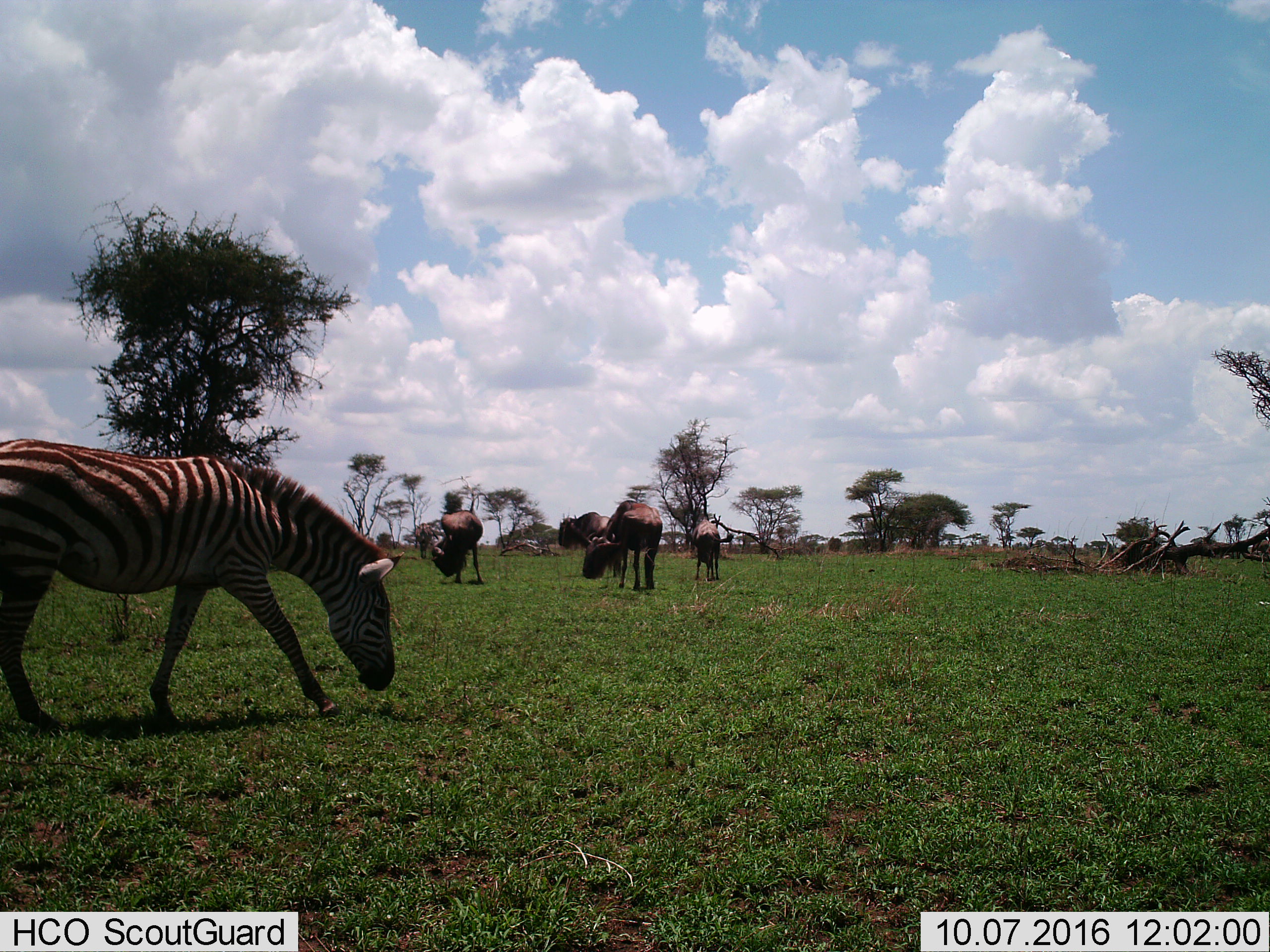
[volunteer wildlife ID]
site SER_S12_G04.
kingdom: Animalia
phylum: Chordata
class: Mammalia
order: Artiodactyla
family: Bovidae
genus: Connochaetes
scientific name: Connochaetes taurinus taurinus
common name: blue wildebeest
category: wildebeestblue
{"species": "wildebeestblue (blue wildebeest) (Connochaetes taurinus taurinus)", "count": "4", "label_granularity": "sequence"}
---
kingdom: Animalia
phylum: Chordata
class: Mammalia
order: Perissodactyla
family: Equidae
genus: Equus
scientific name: Equus quagga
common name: plains zebra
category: zebraplains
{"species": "zebraplains (plains zebra) (Equus quagga)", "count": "1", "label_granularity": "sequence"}